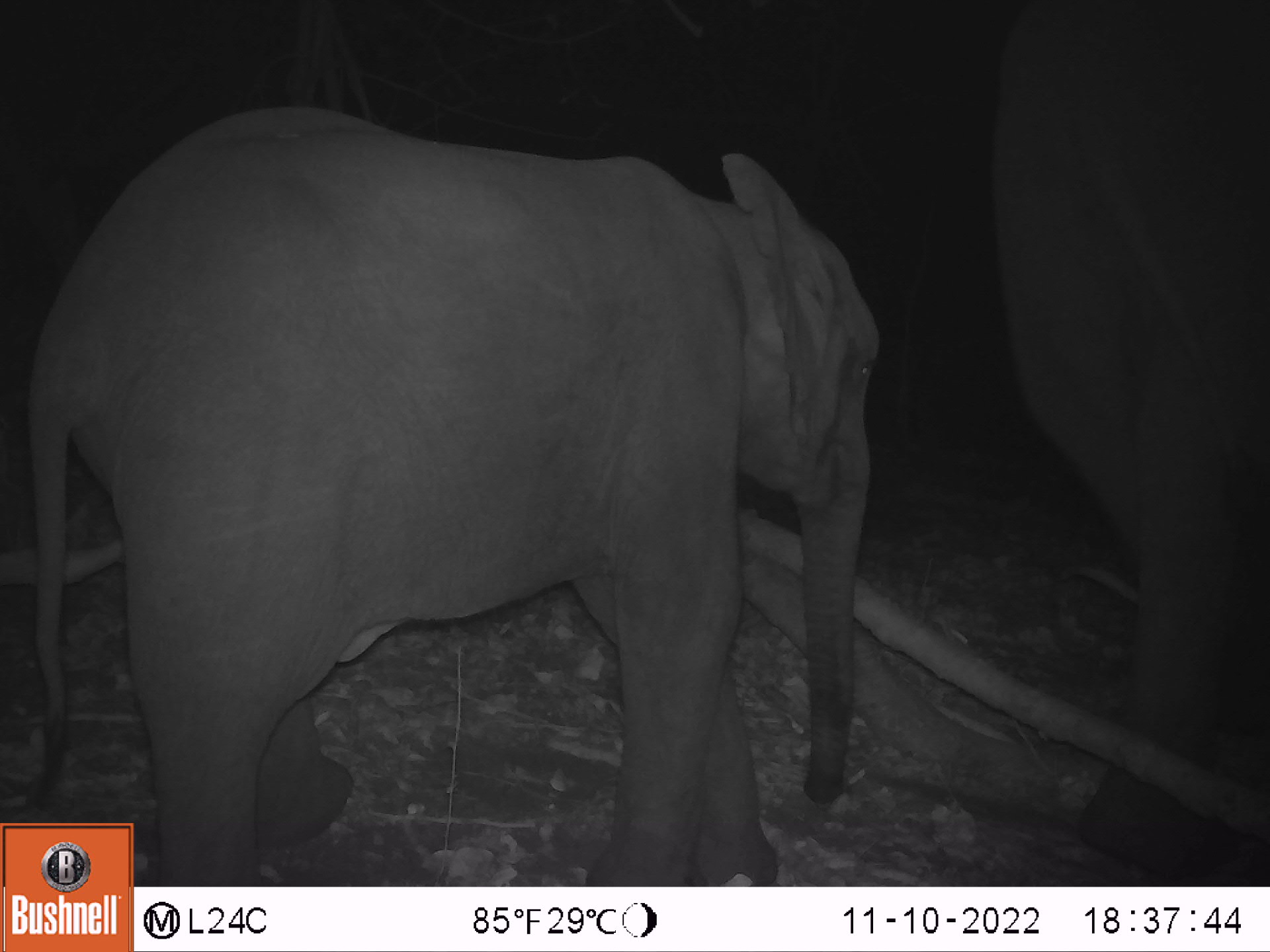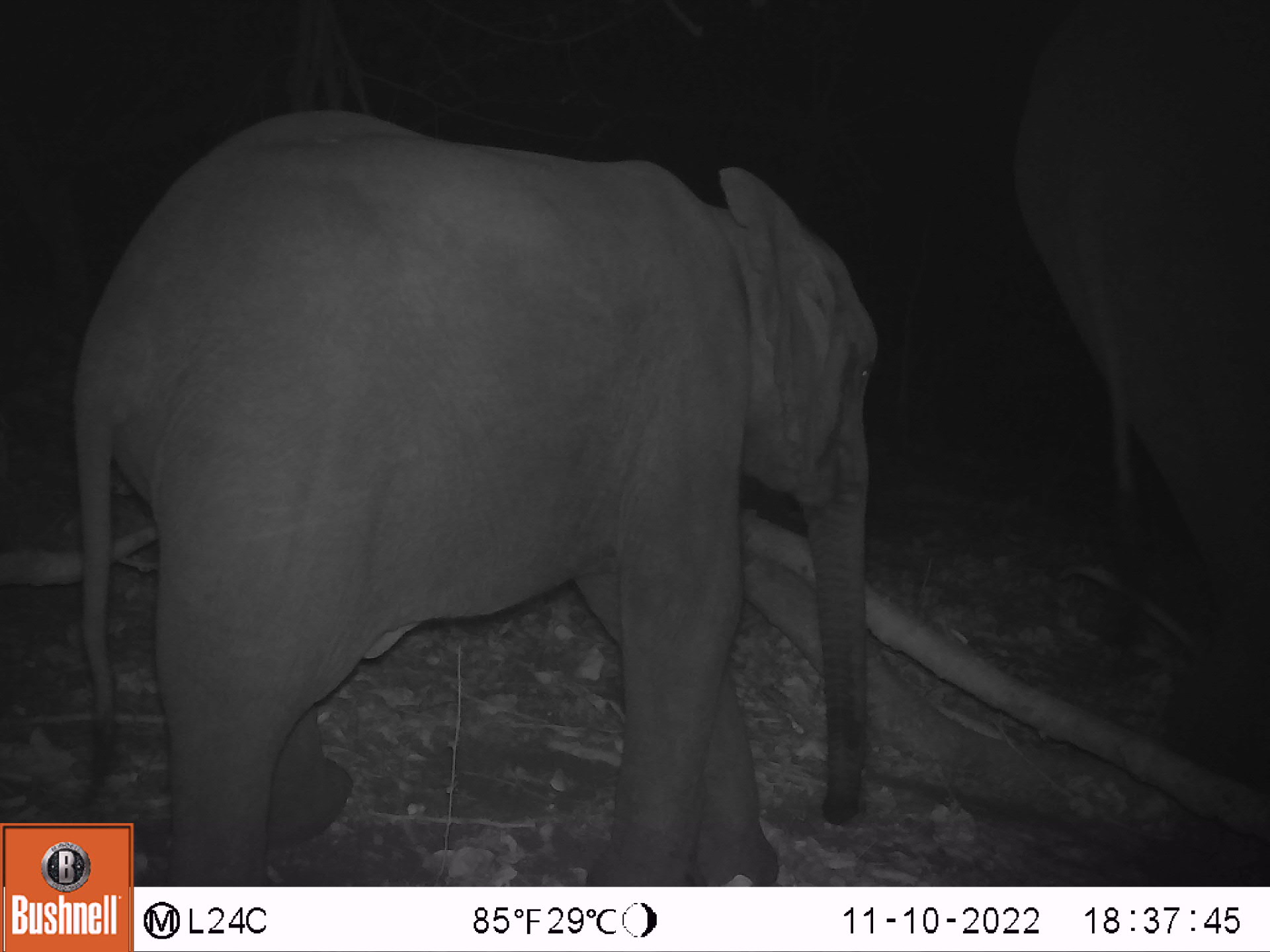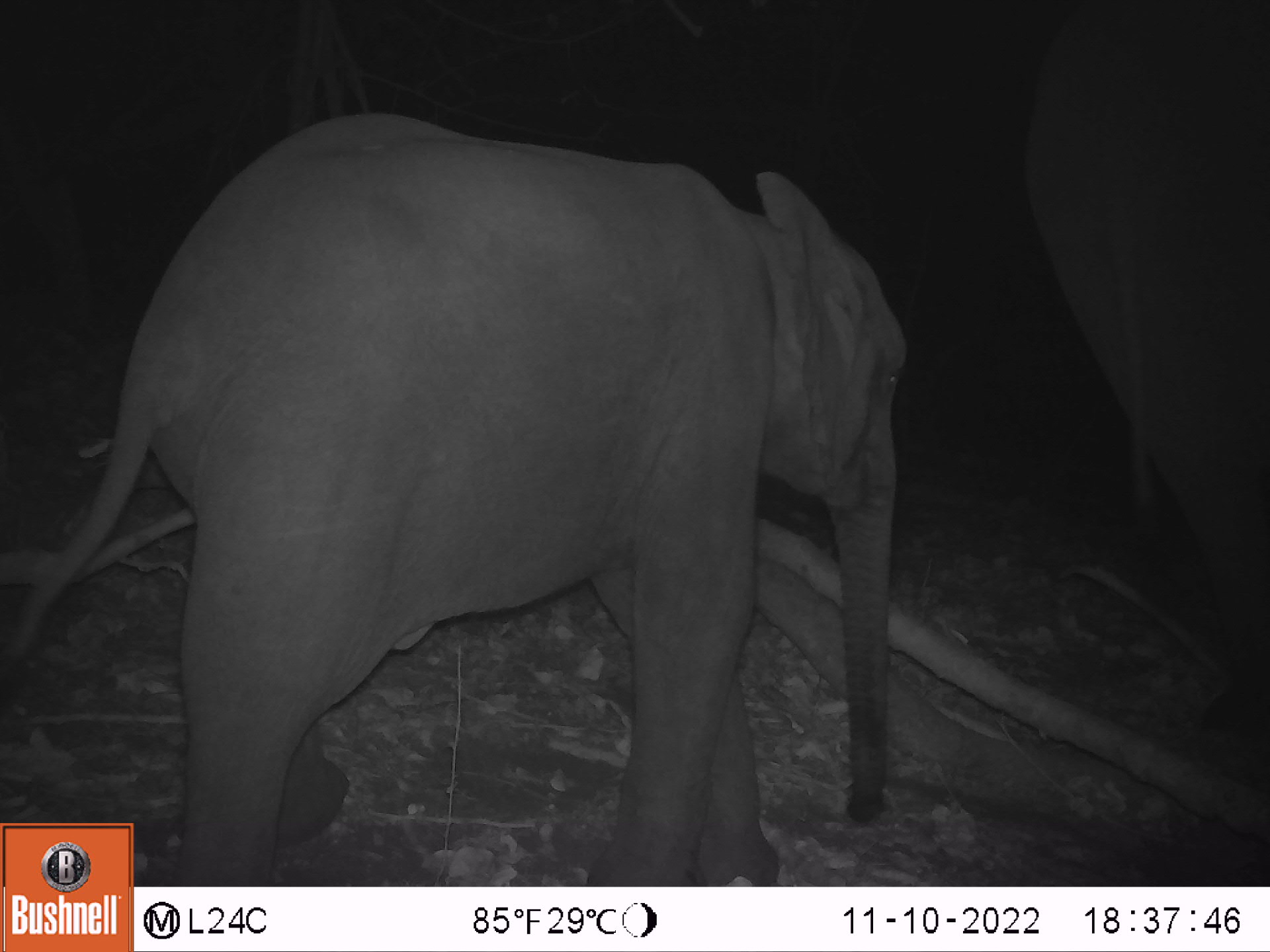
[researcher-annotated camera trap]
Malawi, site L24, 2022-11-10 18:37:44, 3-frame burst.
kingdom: Animalia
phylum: Chordata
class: Mammalia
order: Proboscidea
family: Elephantidae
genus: Loxodonta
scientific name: Loxodonta africana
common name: african savanna elephant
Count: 2.